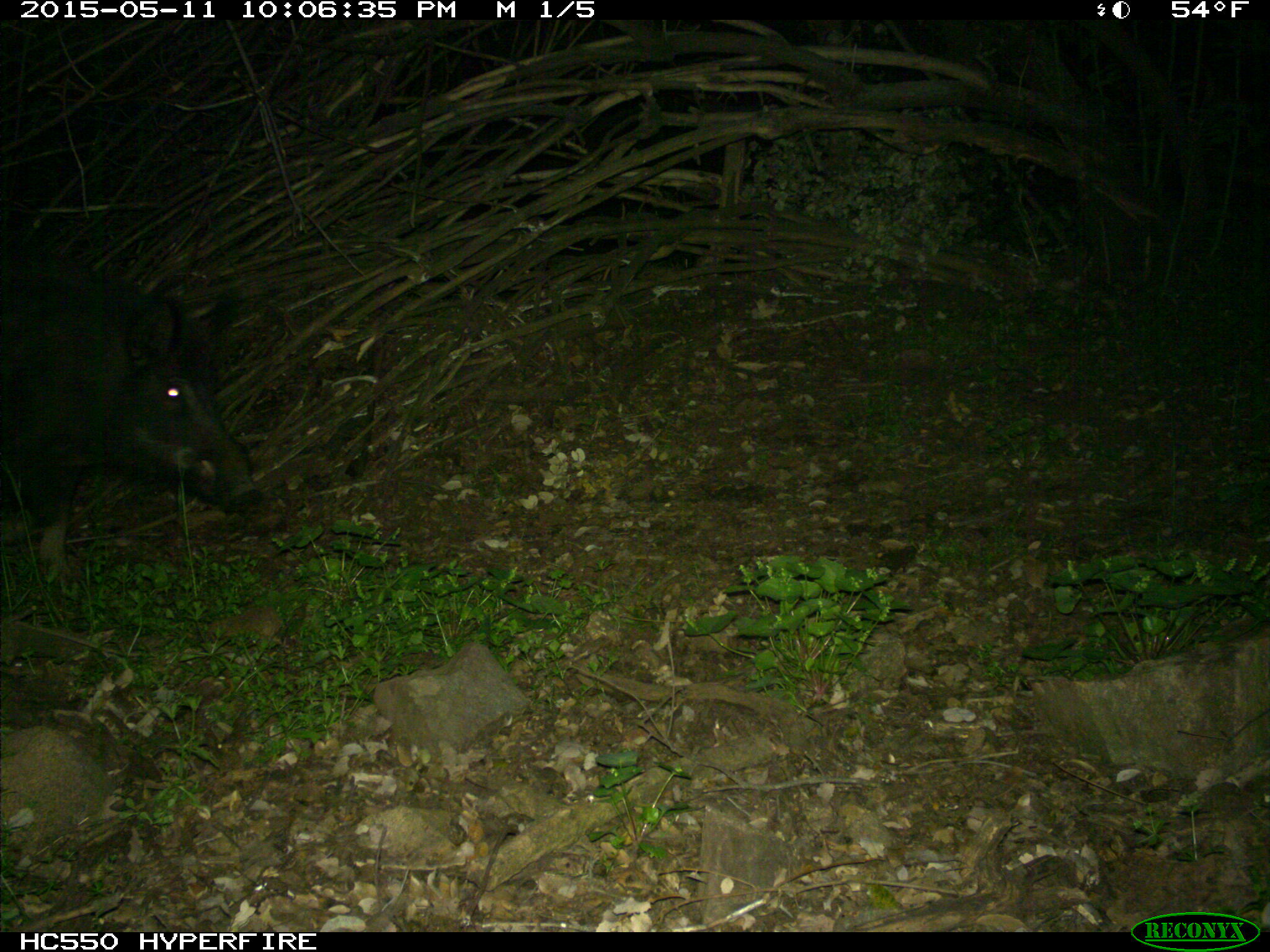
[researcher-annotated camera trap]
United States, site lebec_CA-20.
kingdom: Animalia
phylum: Chordata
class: Mammalia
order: Artiodactyla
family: Suidae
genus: Sus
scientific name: Sus scrofa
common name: wild boar